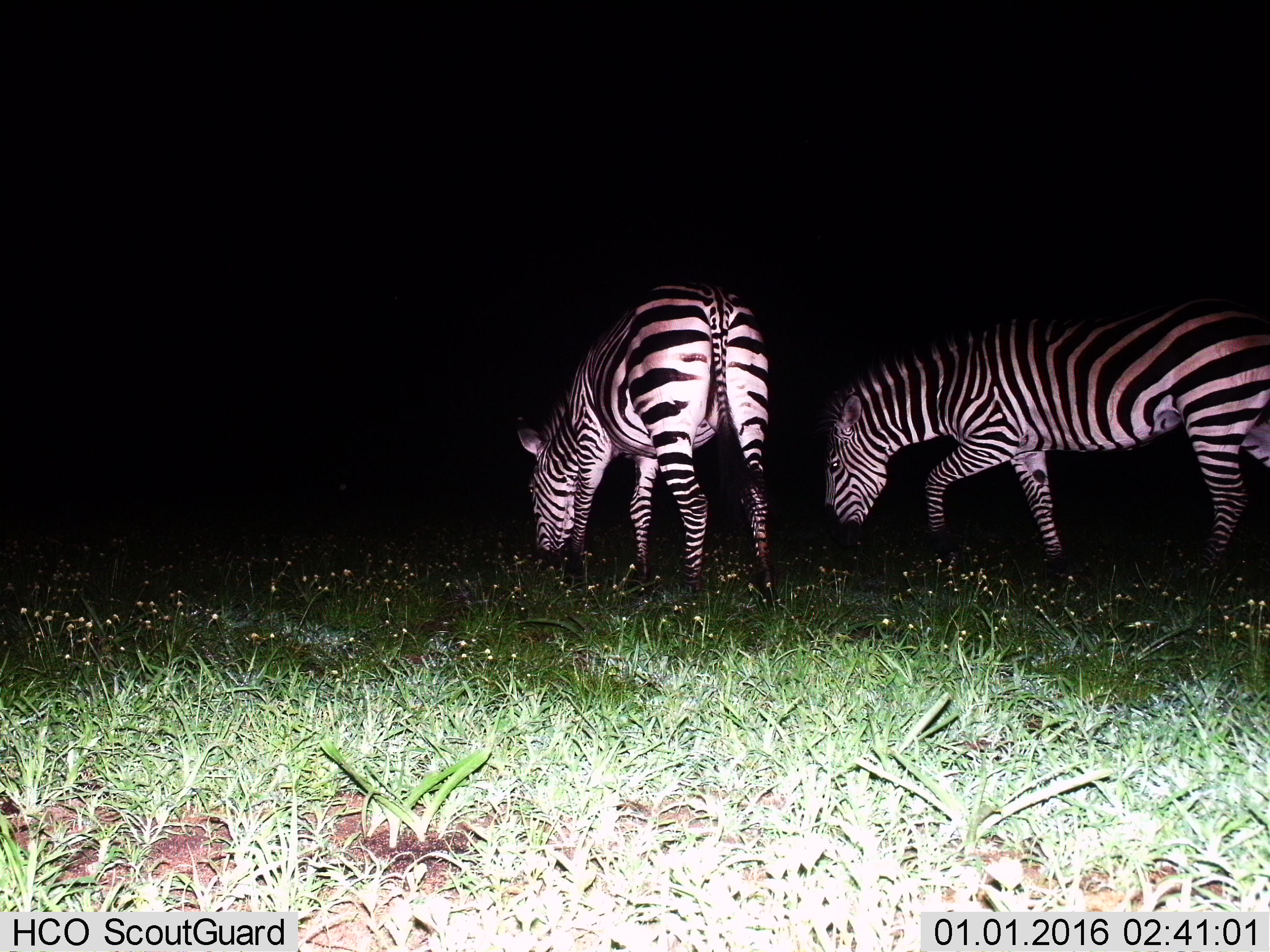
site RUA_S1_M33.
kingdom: Animalia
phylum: Chordata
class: Mammalia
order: Perissodactyla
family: Equidae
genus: Equus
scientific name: Equus quagga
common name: plains zebra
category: zebraplains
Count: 2.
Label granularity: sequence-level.